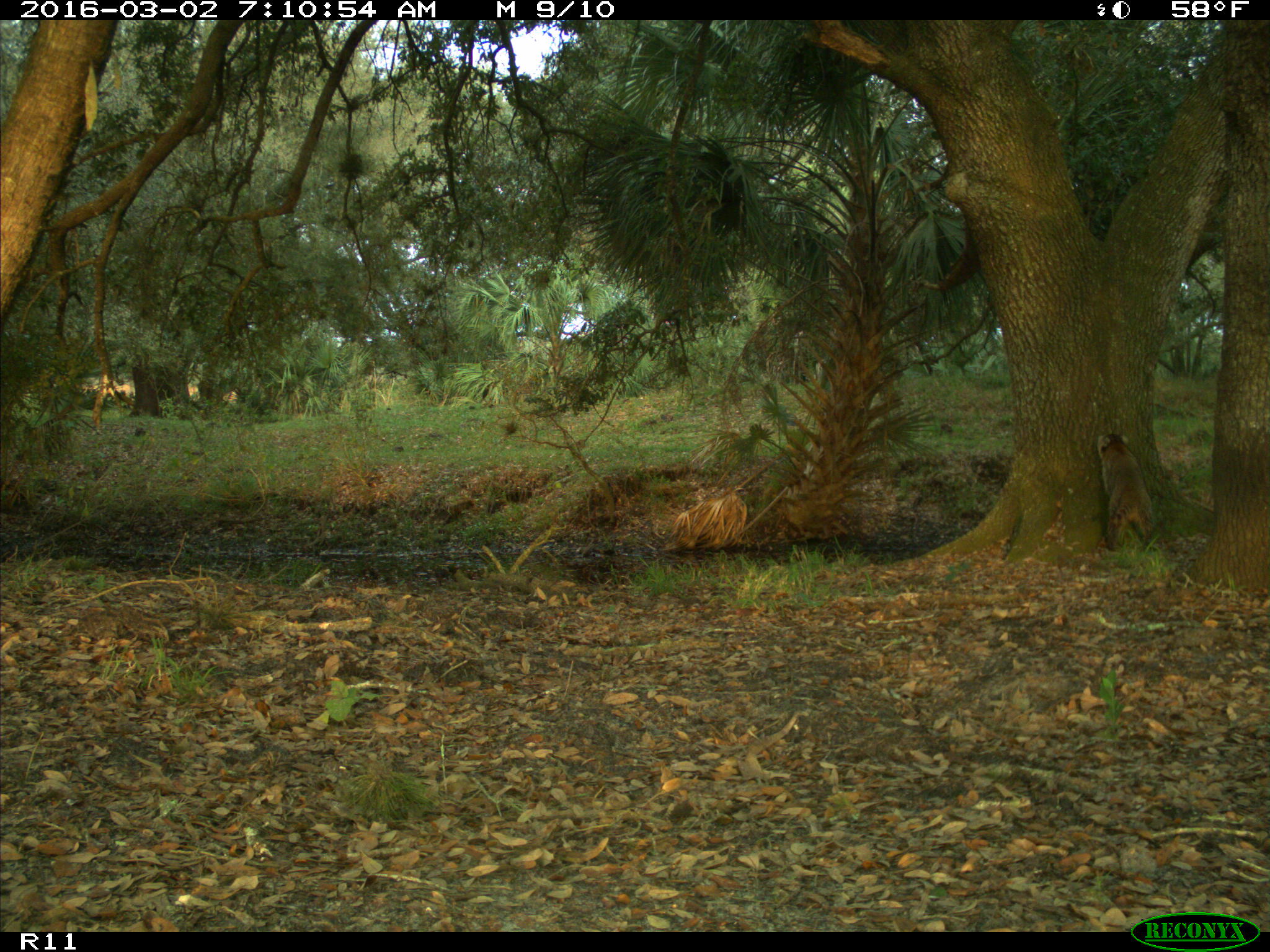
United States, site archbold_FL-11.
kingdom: Animalia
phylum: Chordata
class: Mammalia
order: Carnivora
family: Procyonidae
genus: Procyon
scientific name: Procyon lotor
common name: common raccoon